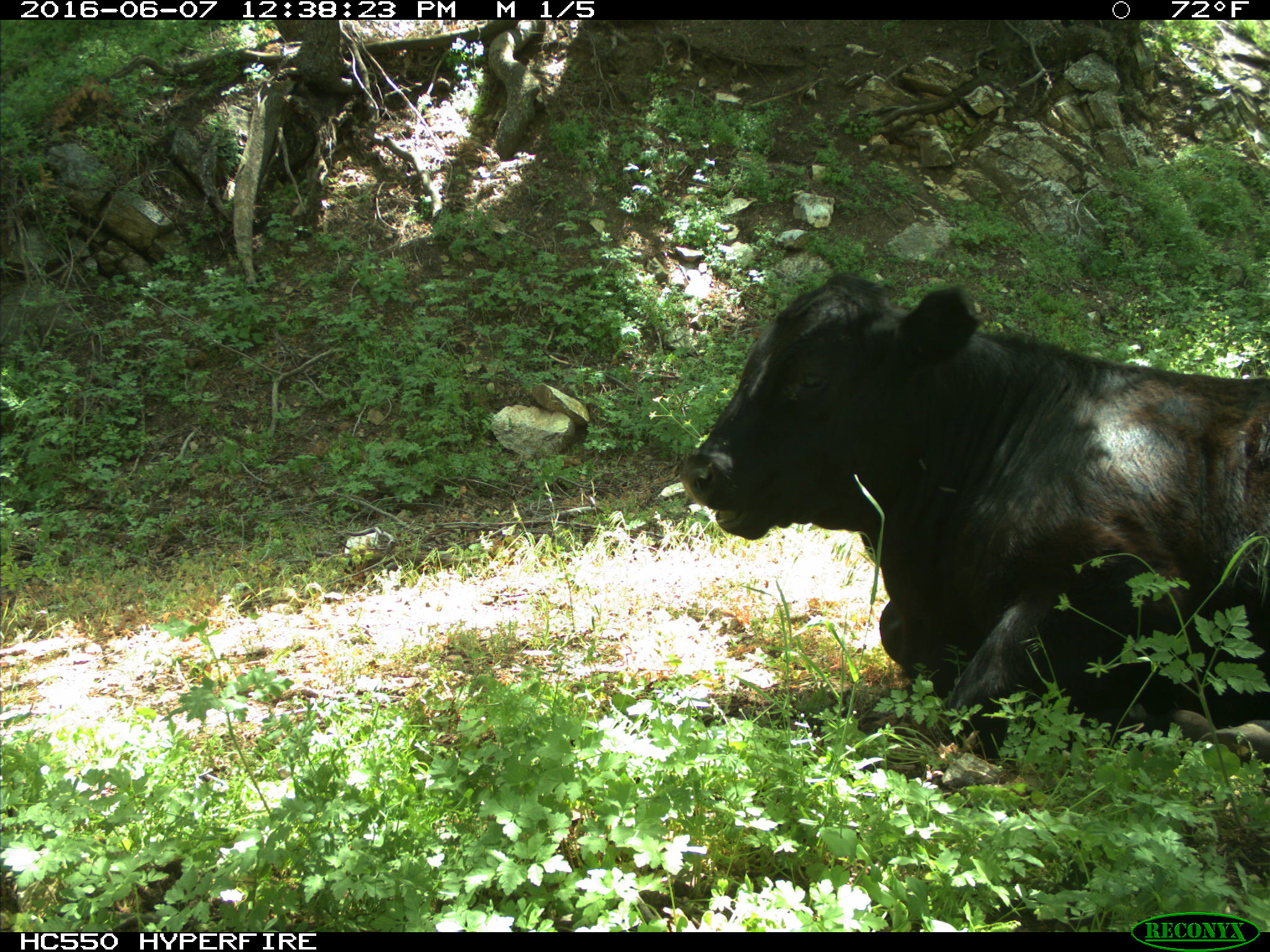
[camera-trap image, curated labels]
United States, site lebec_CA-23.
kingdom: Animalia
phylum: Chordata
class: Mammalia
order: Artiodactyla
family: Bovidae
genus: Bos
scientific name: Bos taurus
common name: domestic cow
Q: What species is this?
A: Bos taurus (domestic cow).